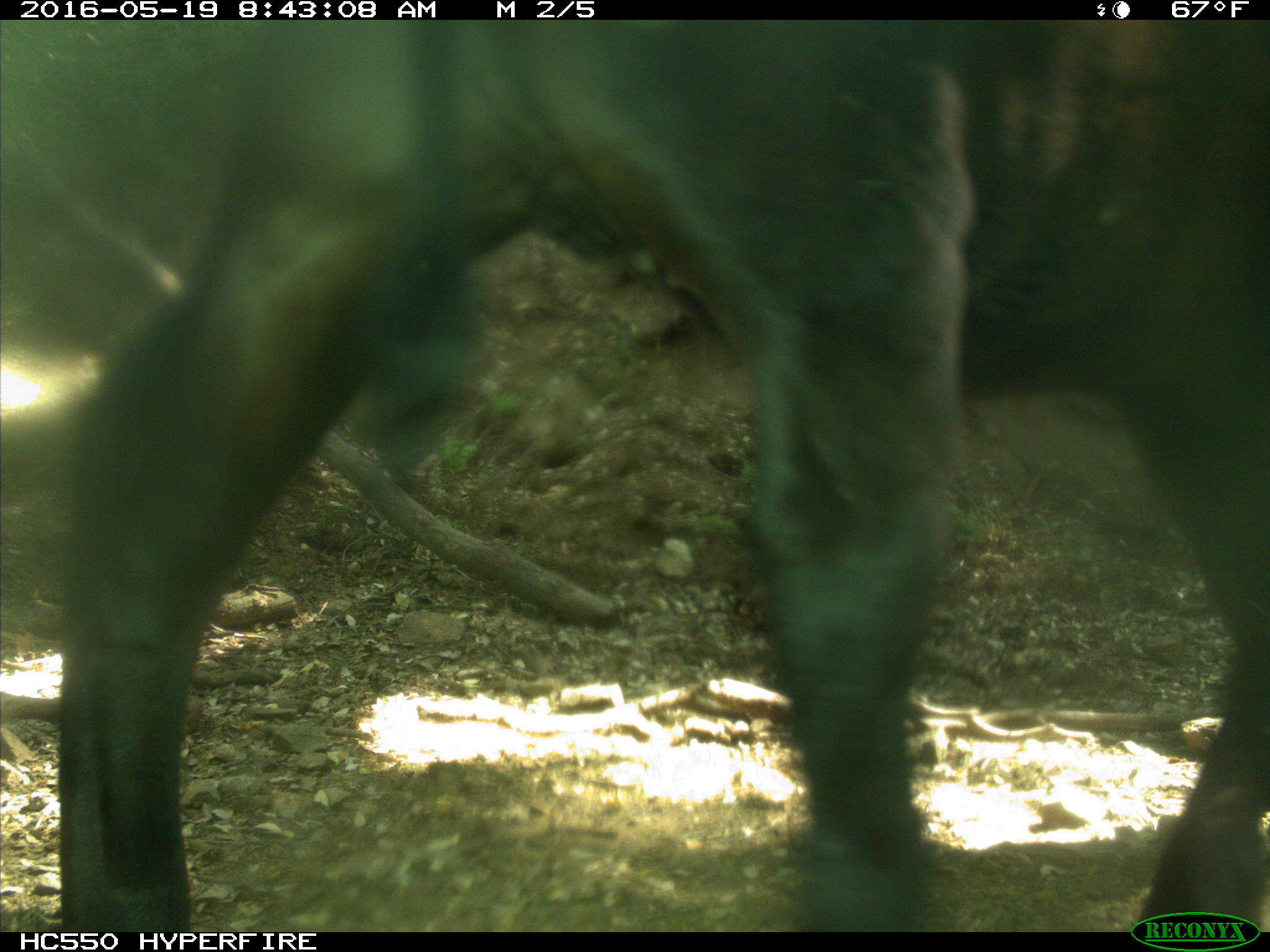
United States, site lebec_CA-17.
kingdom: Animalia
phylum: Chordata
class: Mammalia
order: Artiodactyla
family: Bovidae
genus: Bos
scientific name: Bos taurus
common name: domestic cow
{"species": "Bos taurus (domestic cow)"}